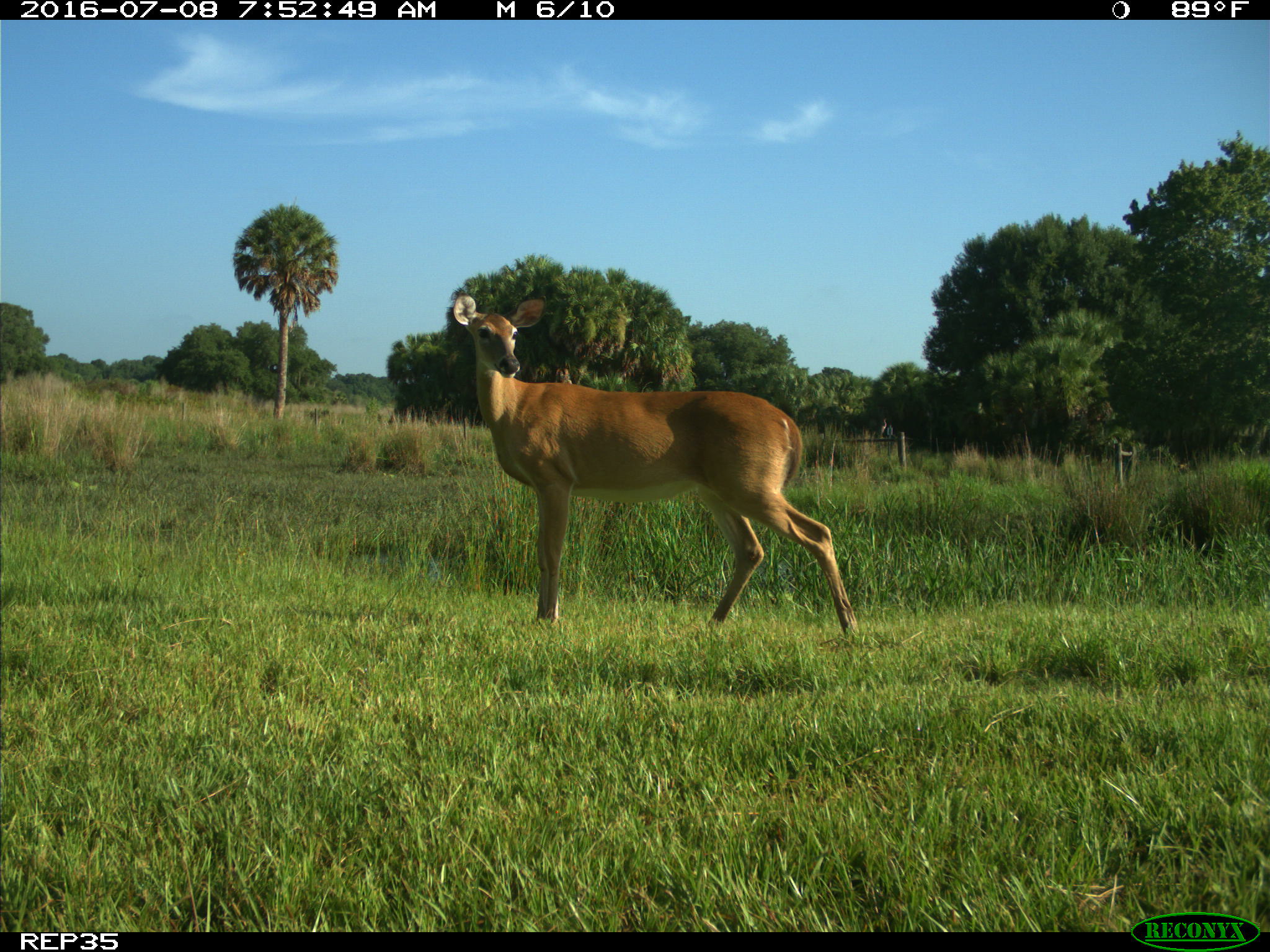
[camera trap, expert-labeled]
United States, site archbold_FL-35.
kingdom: Animalia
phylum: Chordata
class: Mammalia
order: Artiodactyla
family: Cervidae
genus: Odocoileus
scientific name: Odocoileus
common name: deer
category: unidentified deer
Unidentified deer (deer) (Odocoileus).